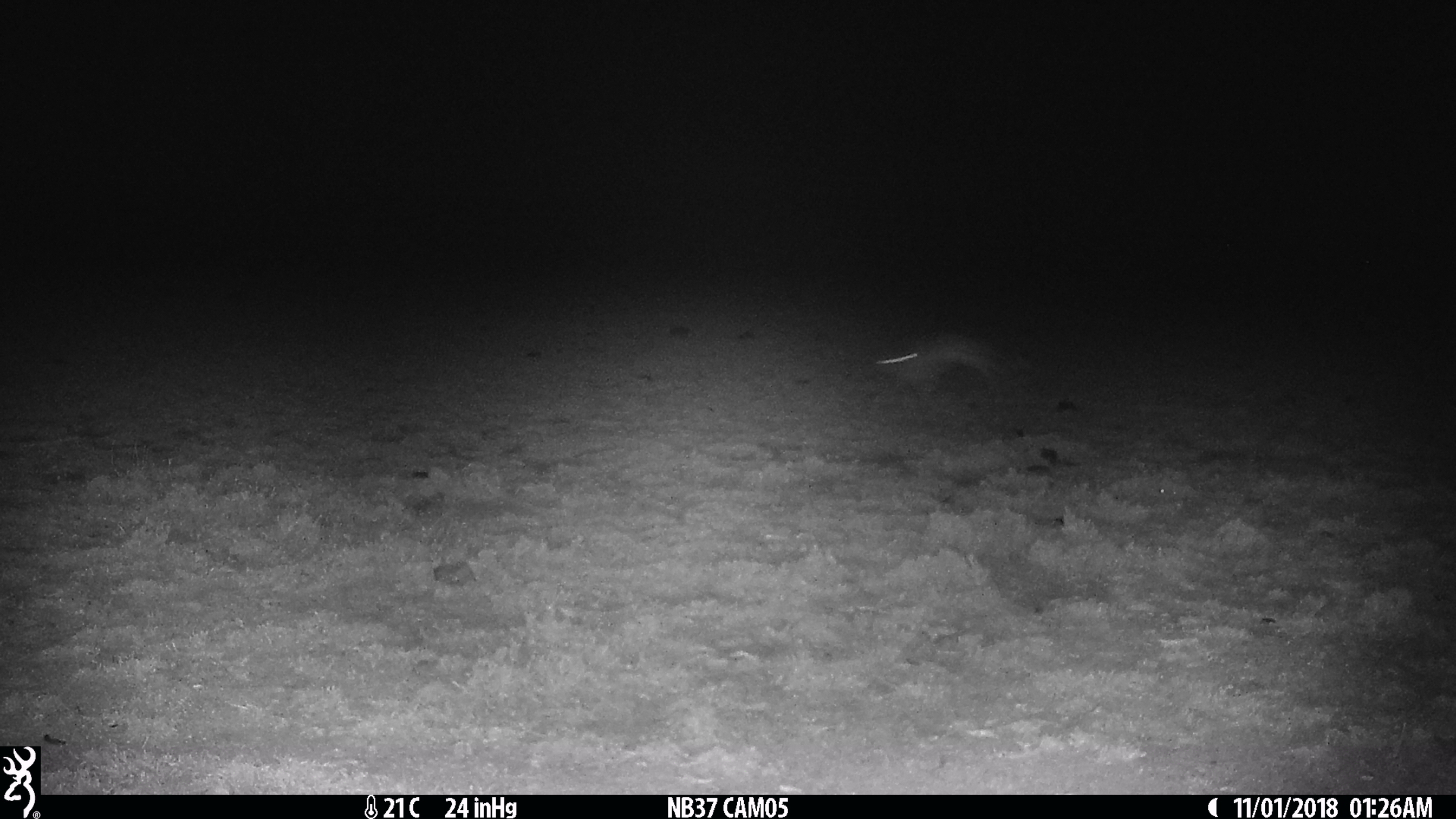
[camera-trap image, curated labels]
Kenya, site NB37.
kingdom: Animalia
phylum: Chordata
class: Mammalia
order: Lagomorpha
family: Leporidae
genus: Lepus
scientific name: Lepus capensis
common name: cape hare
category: hare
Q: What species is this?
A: Hare (cape hare) (Lepus capensis).